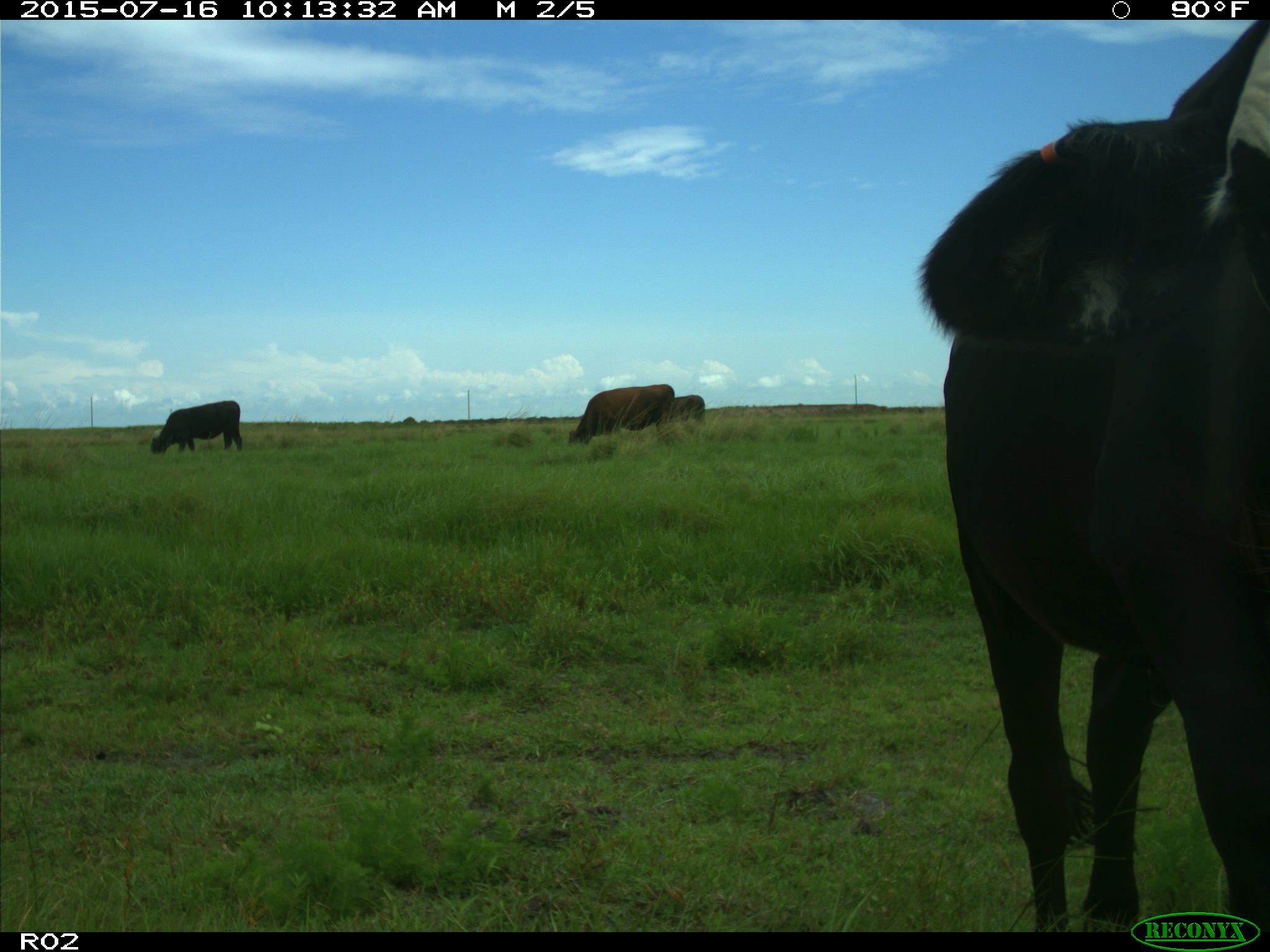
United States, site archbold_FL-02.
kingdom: Animalia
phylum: Chordata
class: Mammalia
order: Artiodactyla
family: Bovidae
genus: Bos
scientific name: Bos taurus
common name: domestic cow